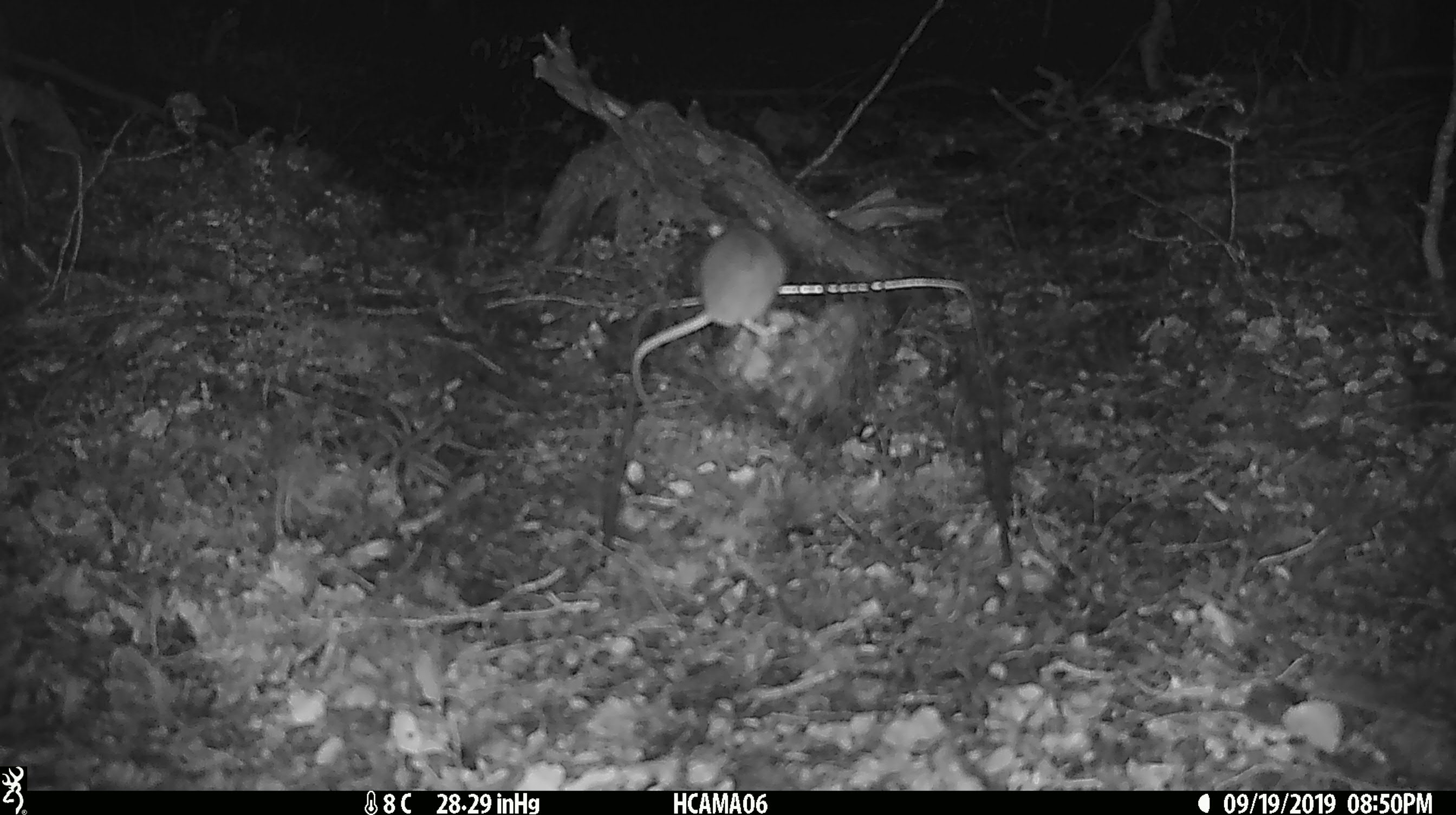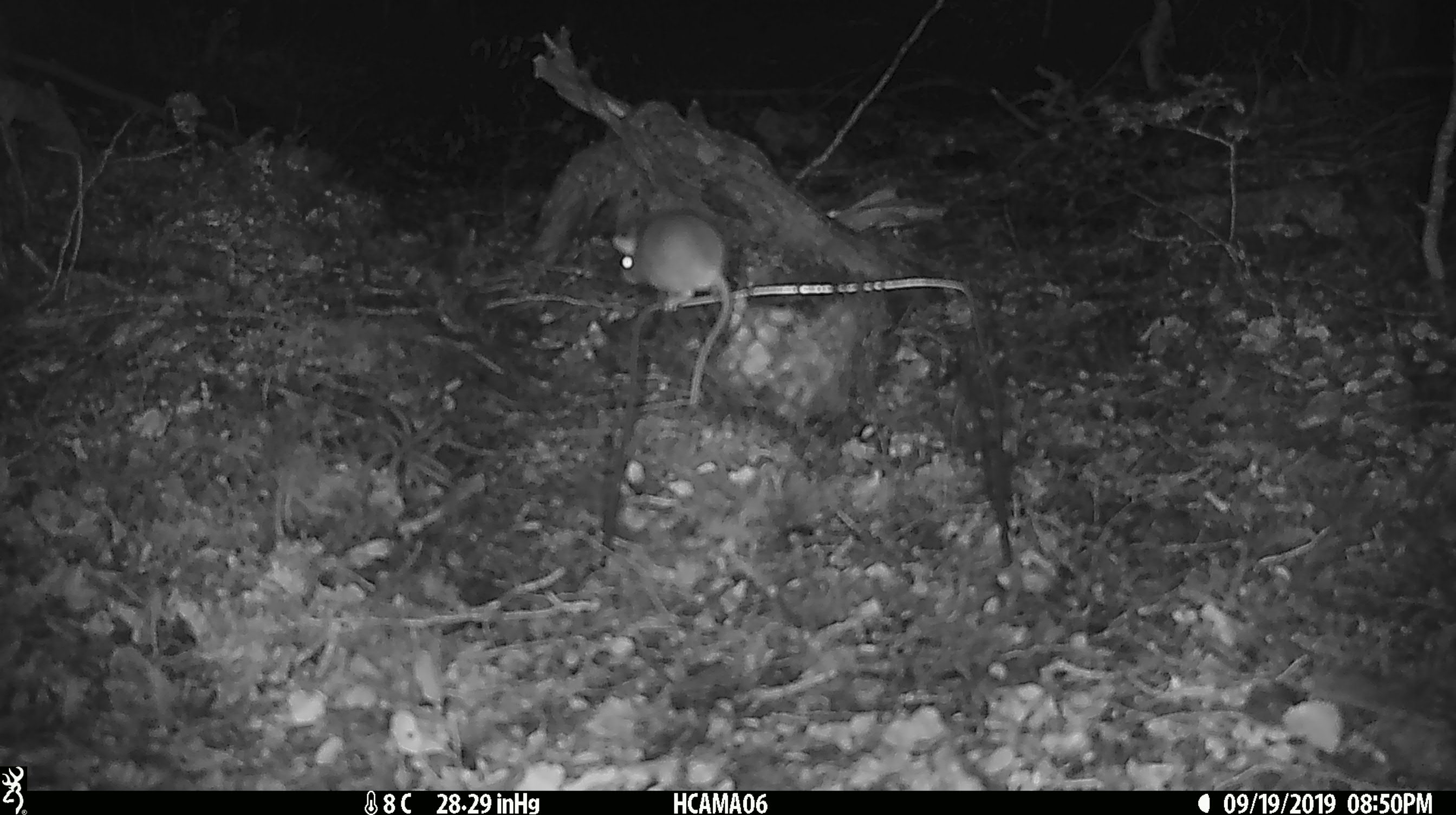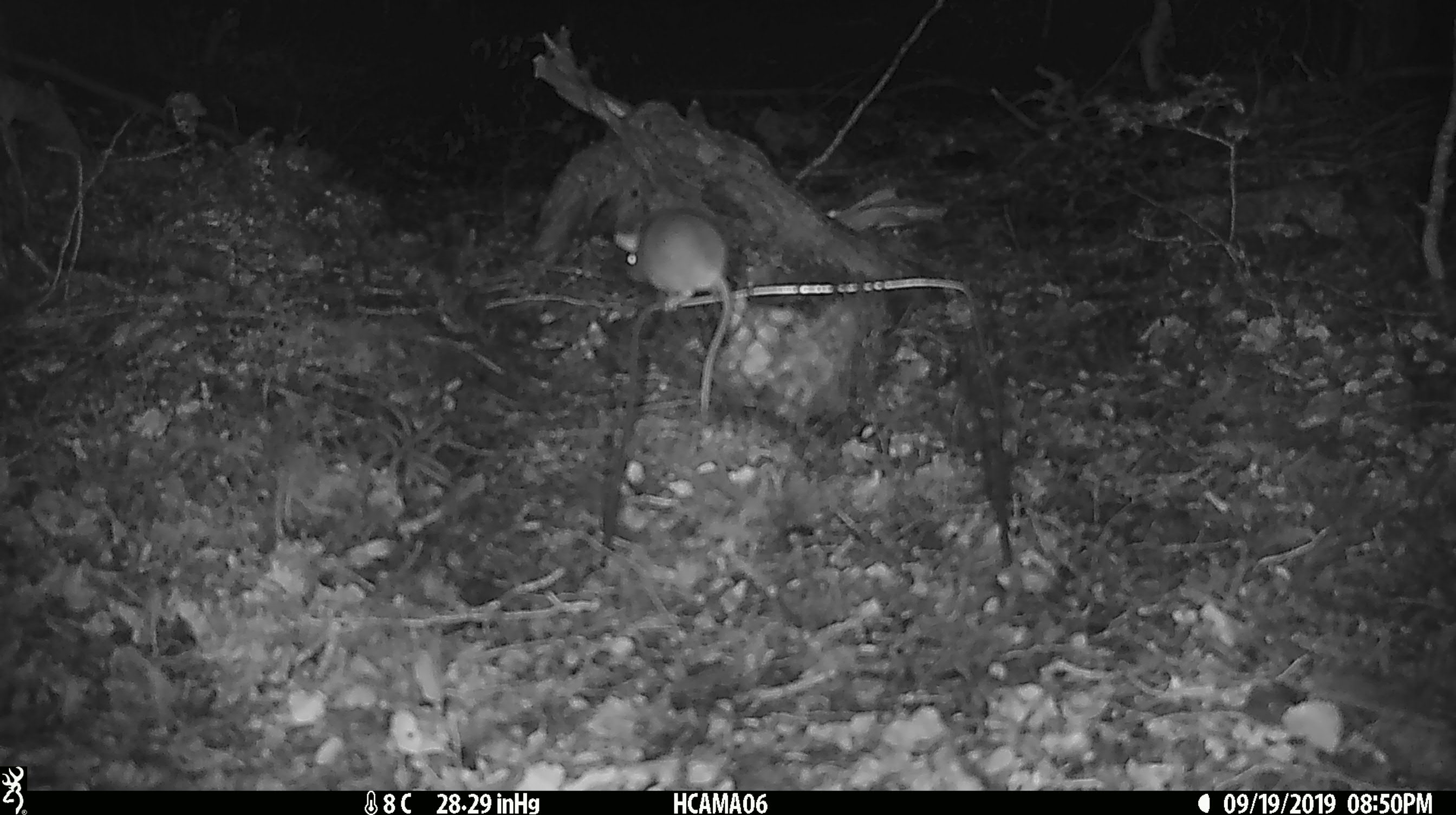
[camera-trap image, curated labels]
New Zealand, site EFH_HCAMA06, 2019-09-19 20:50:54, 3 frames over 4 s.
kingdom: Animalia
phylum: Chordata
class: Mammalia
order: Rodentia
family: Muridae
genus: Mus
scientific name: Mus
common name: mouse